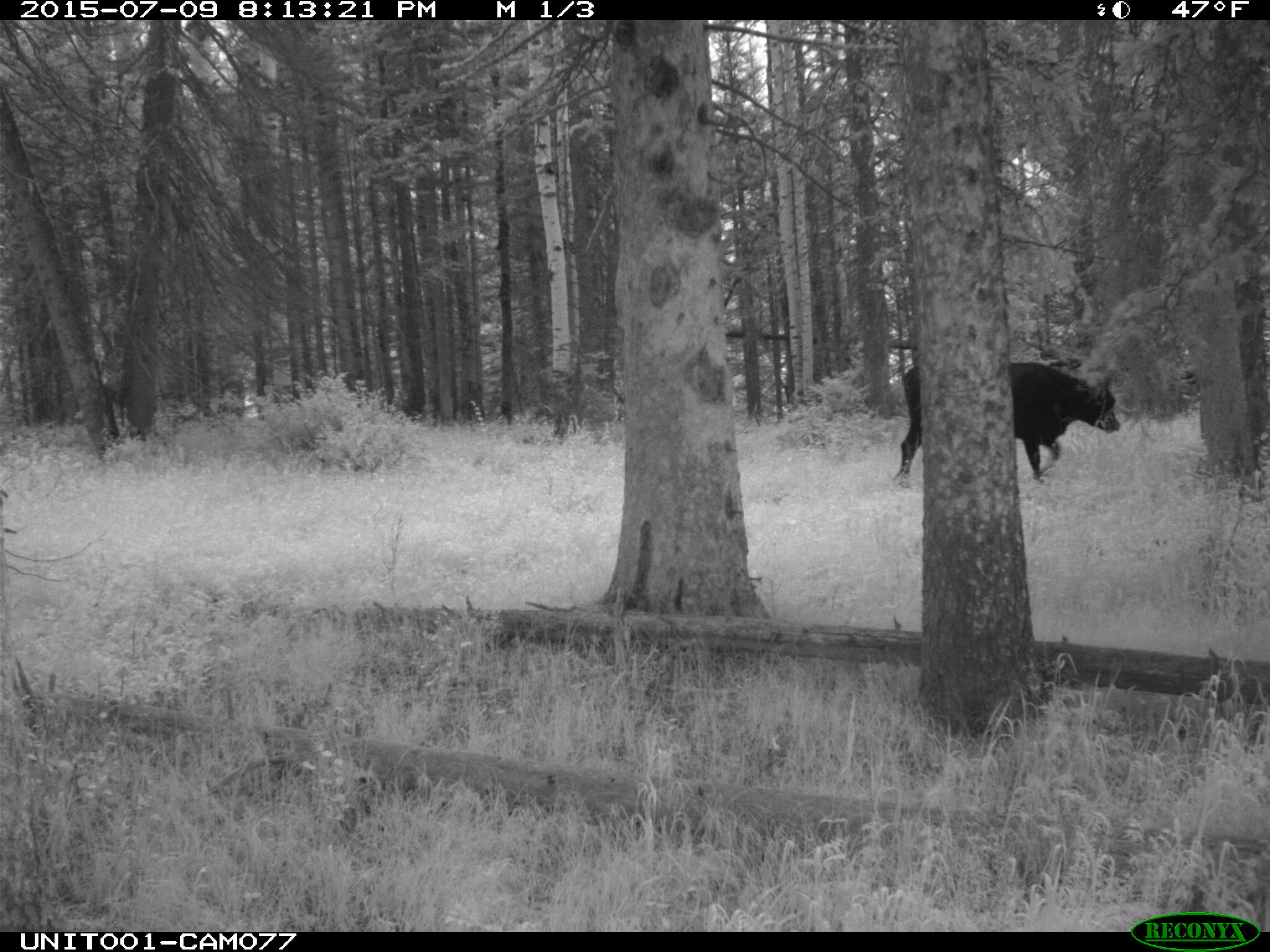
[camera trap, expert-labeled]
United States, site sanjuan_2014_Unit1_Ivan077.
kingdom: Animalia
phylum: Chordata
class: Mammalia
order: Artiodactyla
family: Bovidae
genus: Bos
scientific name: Bos taurus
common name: domestic cow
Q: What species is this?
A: Bos taurus (domestic cow).